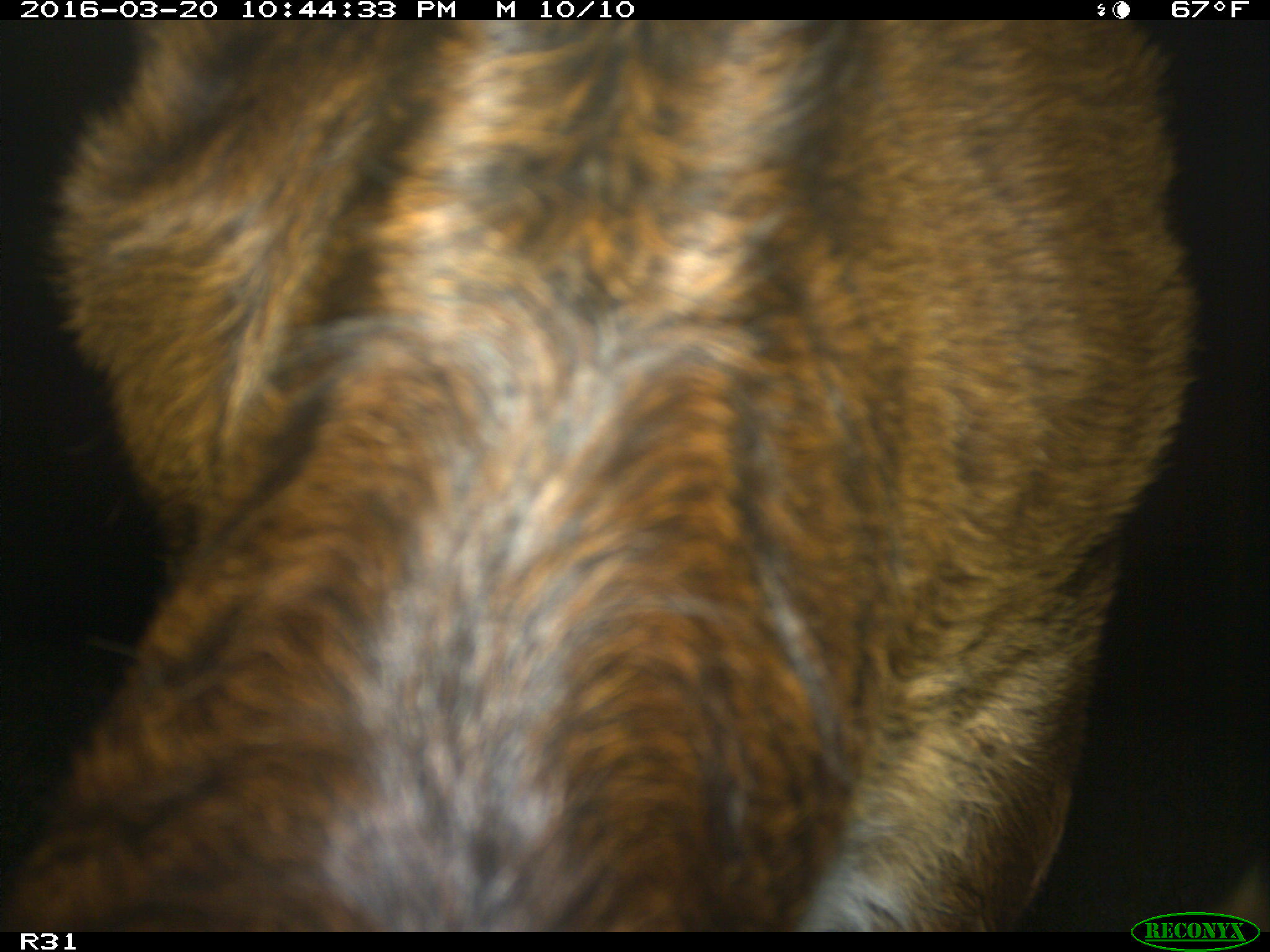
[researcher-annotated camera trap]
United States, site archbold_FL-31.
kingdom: Animalia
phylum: Chordata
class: Mammalia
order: Artiodactyla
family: Bovidae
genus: Bos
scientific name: Bos taurus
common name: domestic cow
Bos taurus (domestic cow).